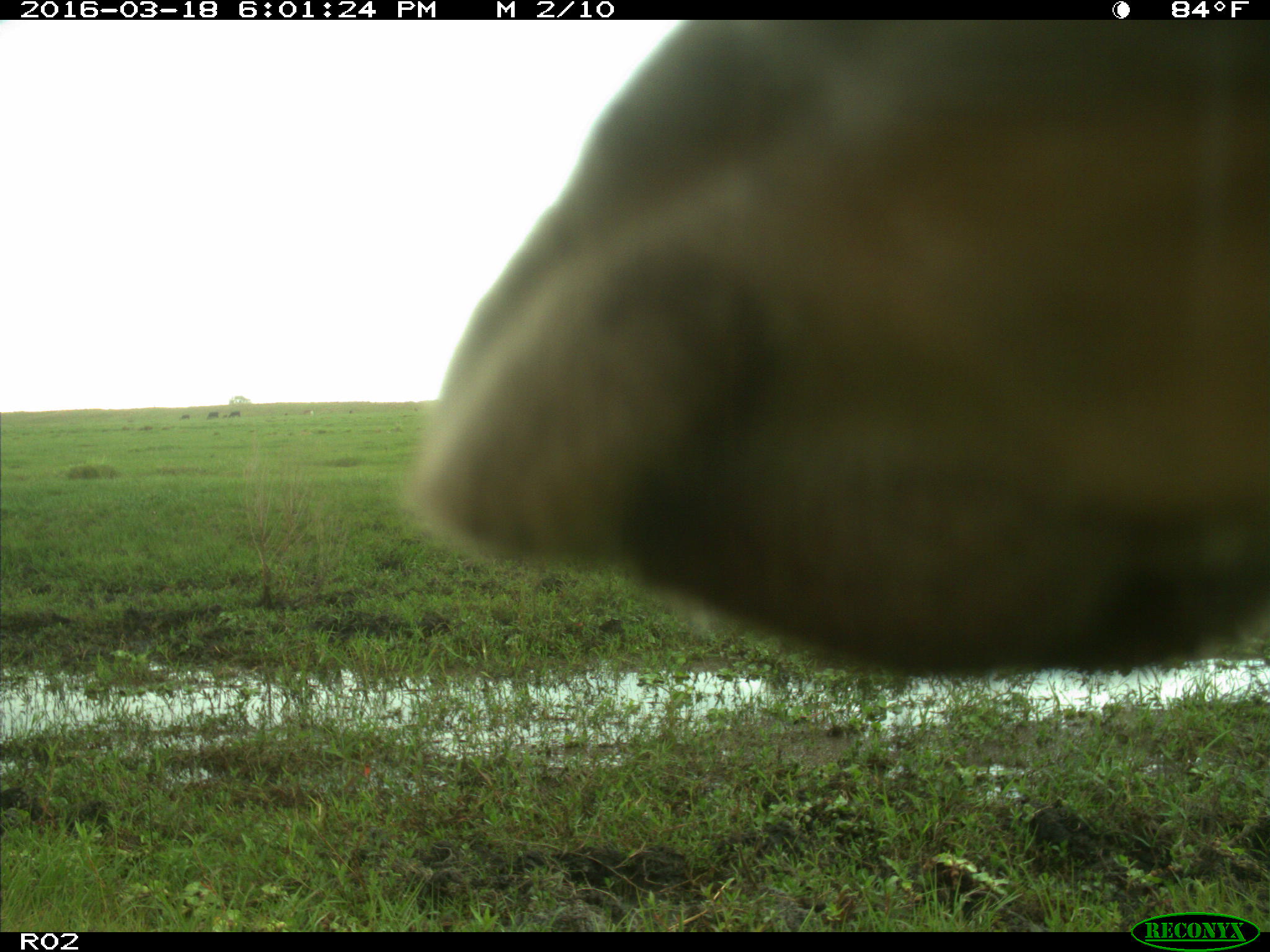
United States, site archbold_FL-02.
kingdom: Animalia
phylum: Chordata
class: Mammalia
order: Artiodactyla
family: Bovidae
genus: Bos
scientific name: Bos taurus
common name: domestic cow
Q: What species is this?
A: Bos taurus (domestic cow).